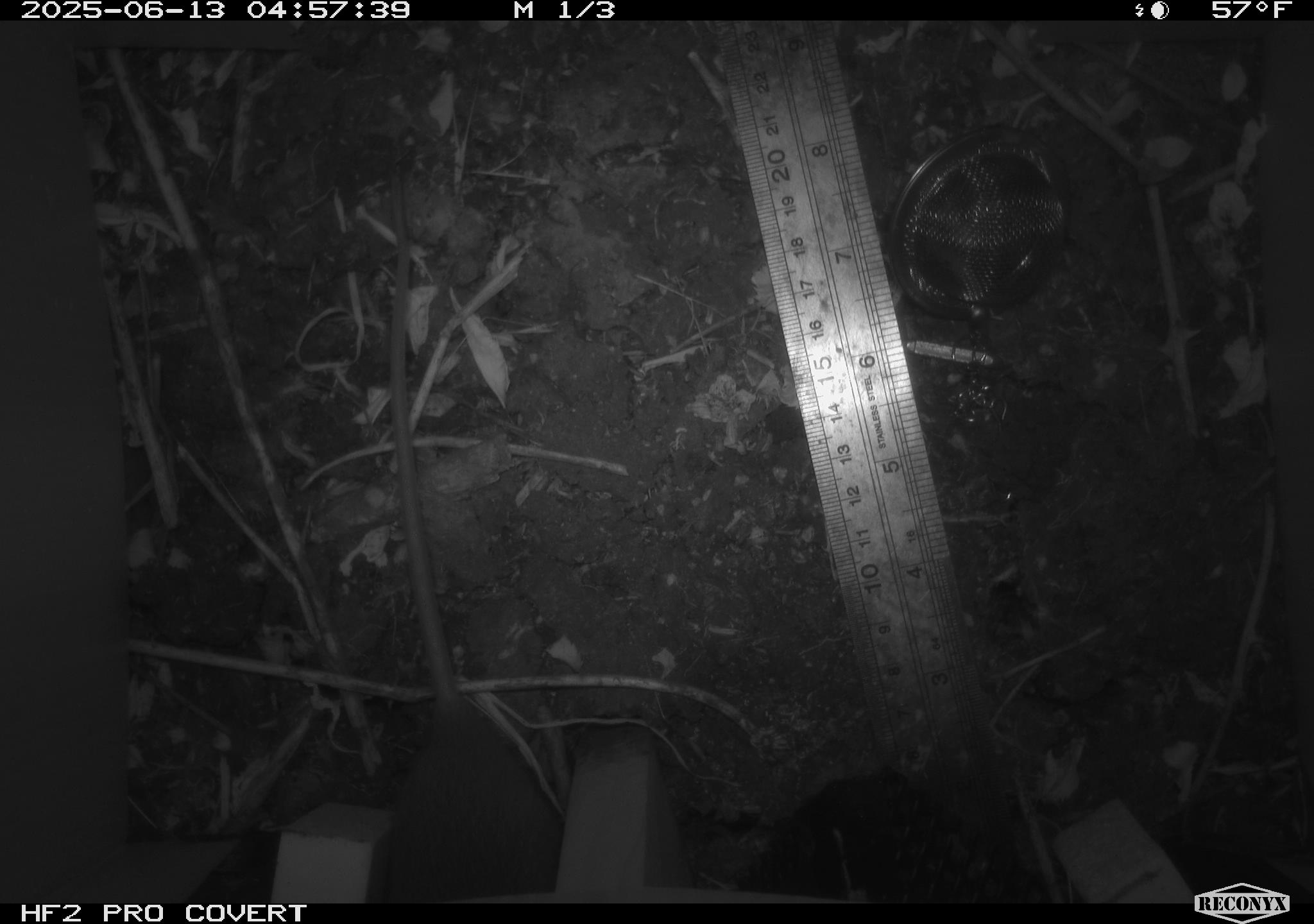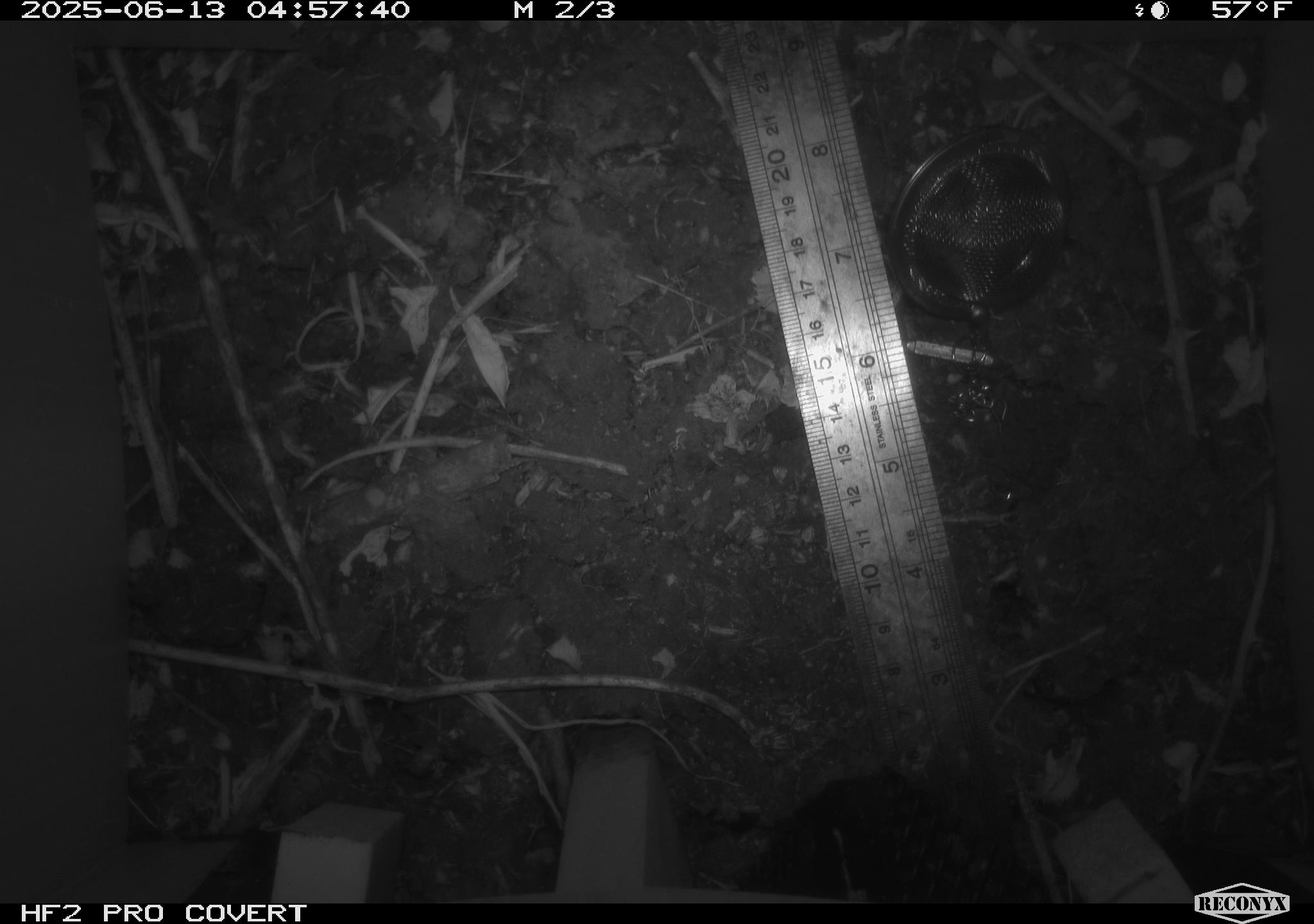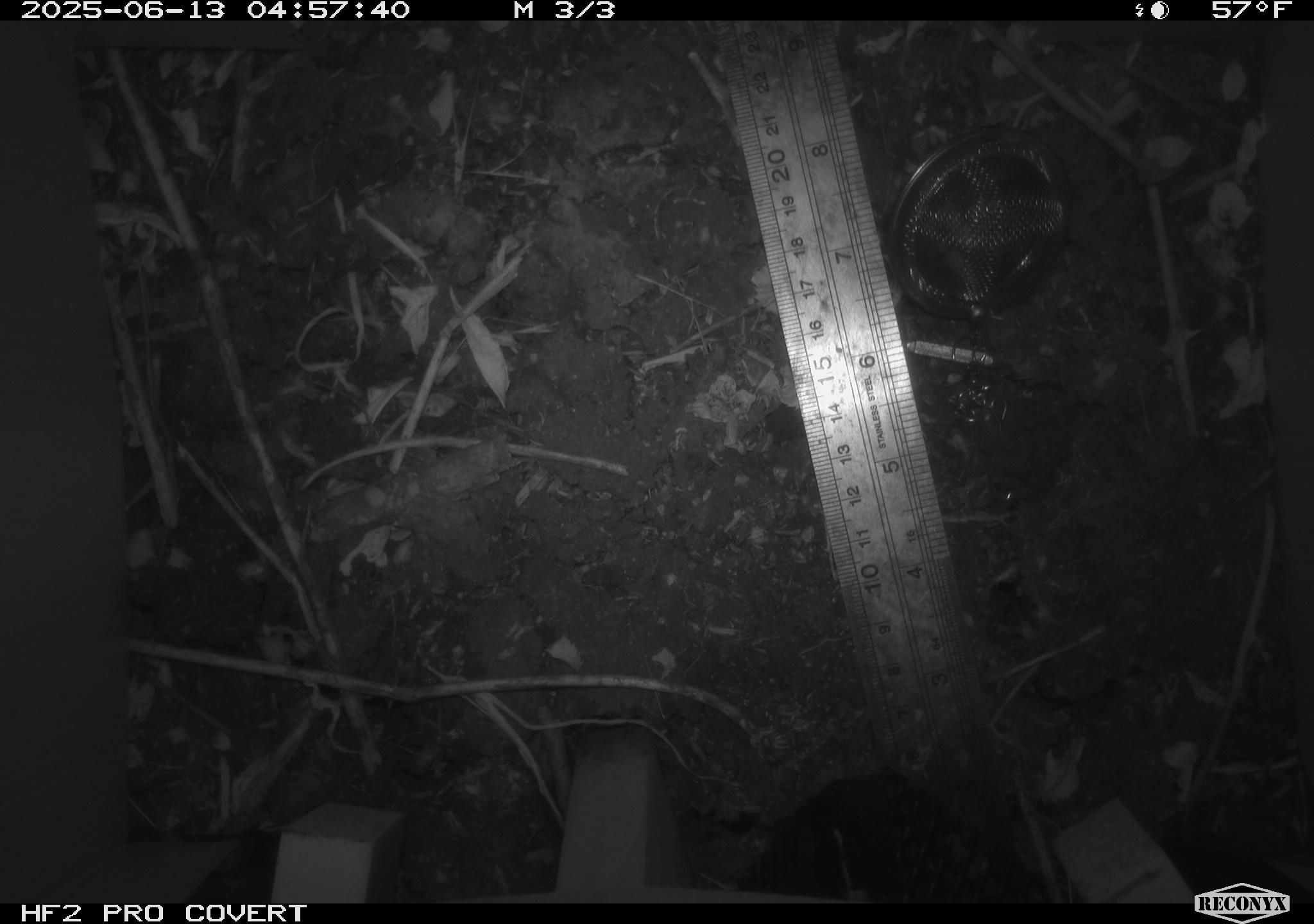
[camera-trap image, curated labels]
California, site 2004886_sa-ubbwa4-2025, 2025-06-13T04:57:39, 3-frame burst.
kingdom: Animalia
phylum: Chordata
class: Mammalia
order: Rodentia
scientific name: Rodentia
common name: rodent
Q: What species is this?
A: Rodent (Rodentia).